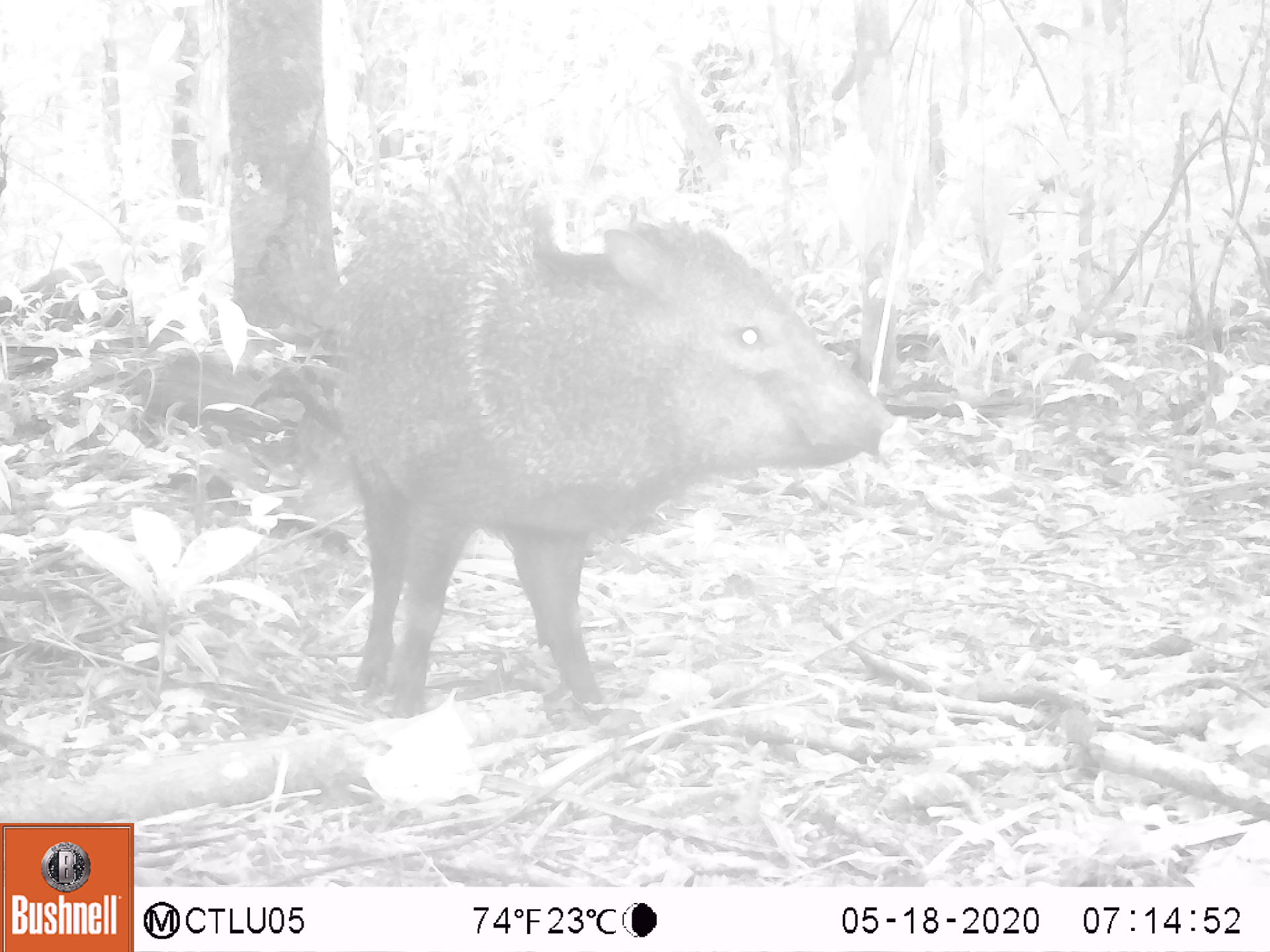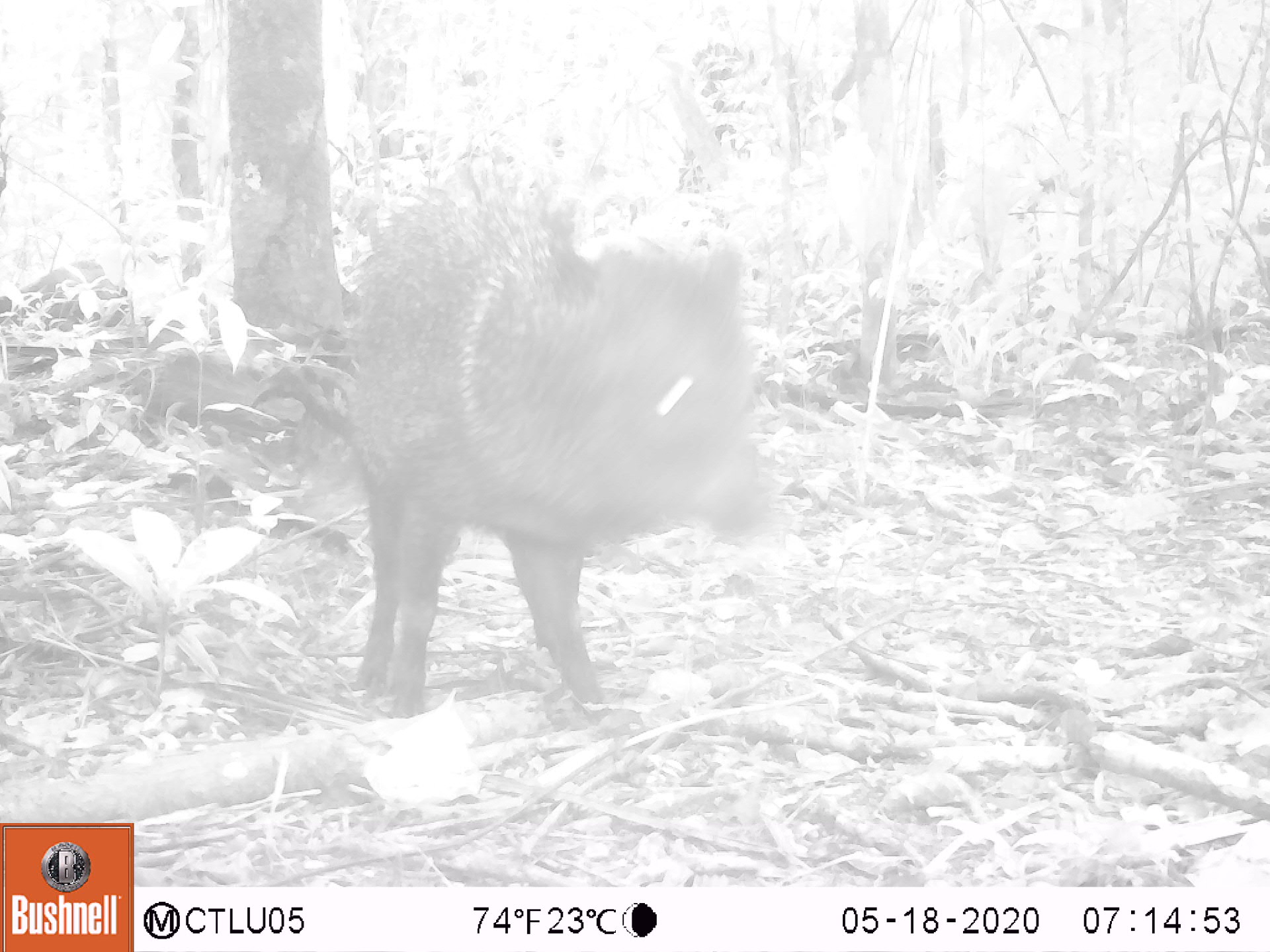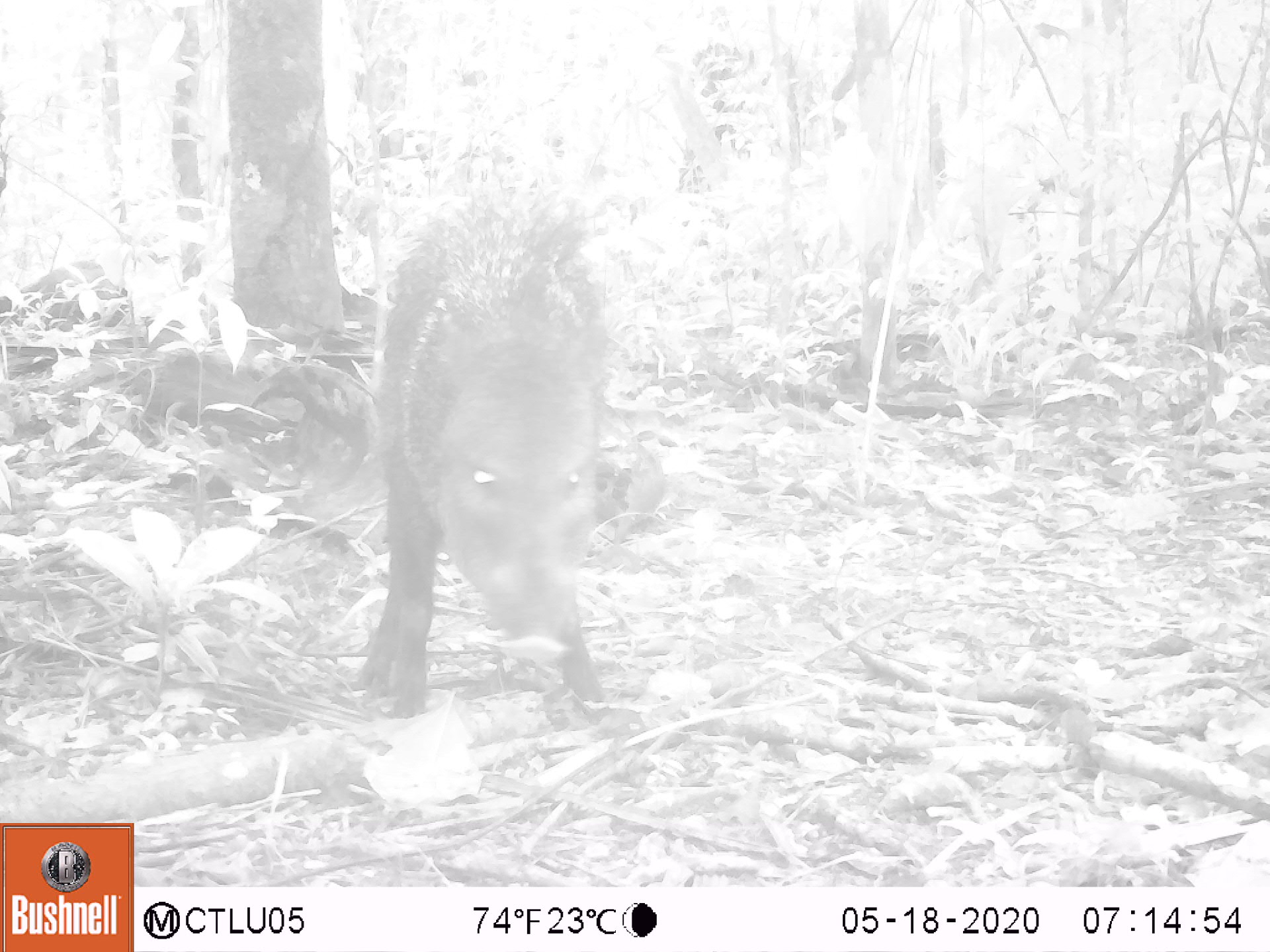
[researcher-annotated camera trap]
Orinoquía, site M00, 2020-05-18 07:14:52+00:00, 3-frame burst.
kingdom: Animalia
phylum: Chordata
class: Mammalia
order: Artiodactyla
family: Tayassuidae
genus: Pecari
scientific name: Pecari tajacu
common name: collared peccary